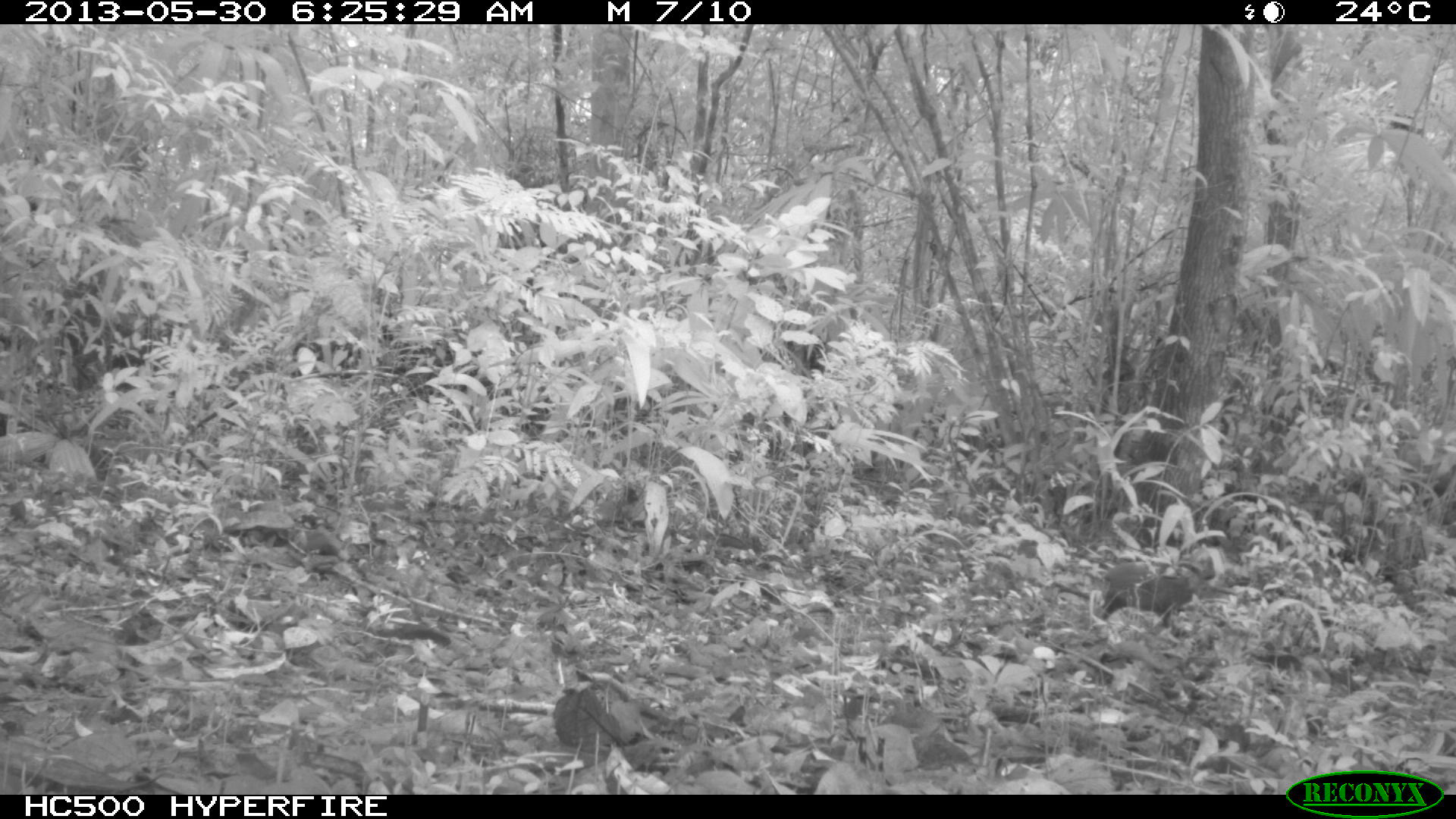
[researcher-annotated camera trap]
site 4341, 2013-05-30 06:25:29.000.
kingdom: Animalia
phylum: Chordata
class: Mammalia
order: Rodentia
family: Dasyproctidae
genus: Dasyprocta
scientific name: Dasyprocta punctata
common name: central american agouti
Dasyprocta punctata (central american agouti), count 1.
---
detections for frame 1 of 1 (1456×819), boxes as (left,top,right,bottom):
dasyprocta punctata: (1095,544,1215,627)